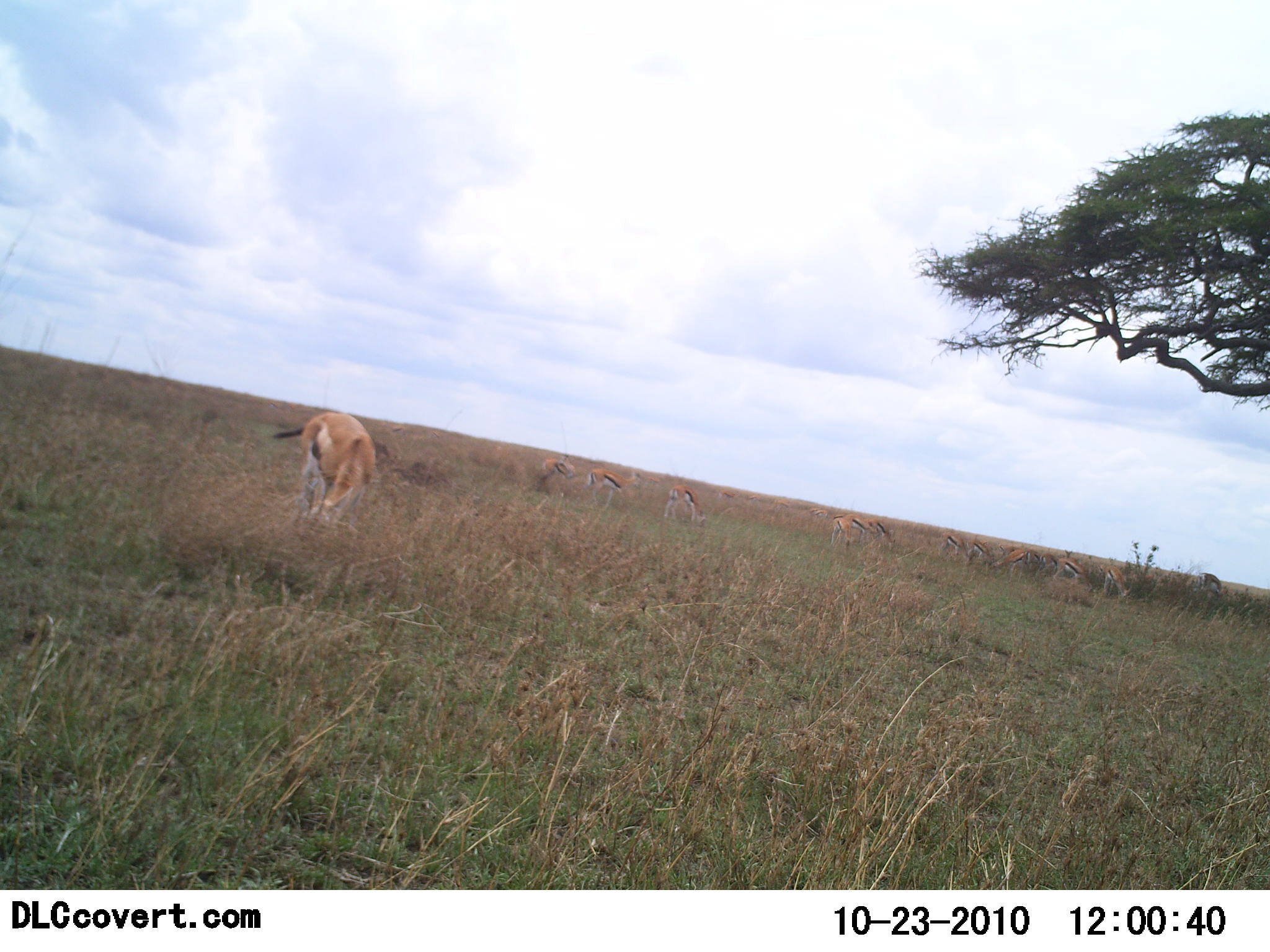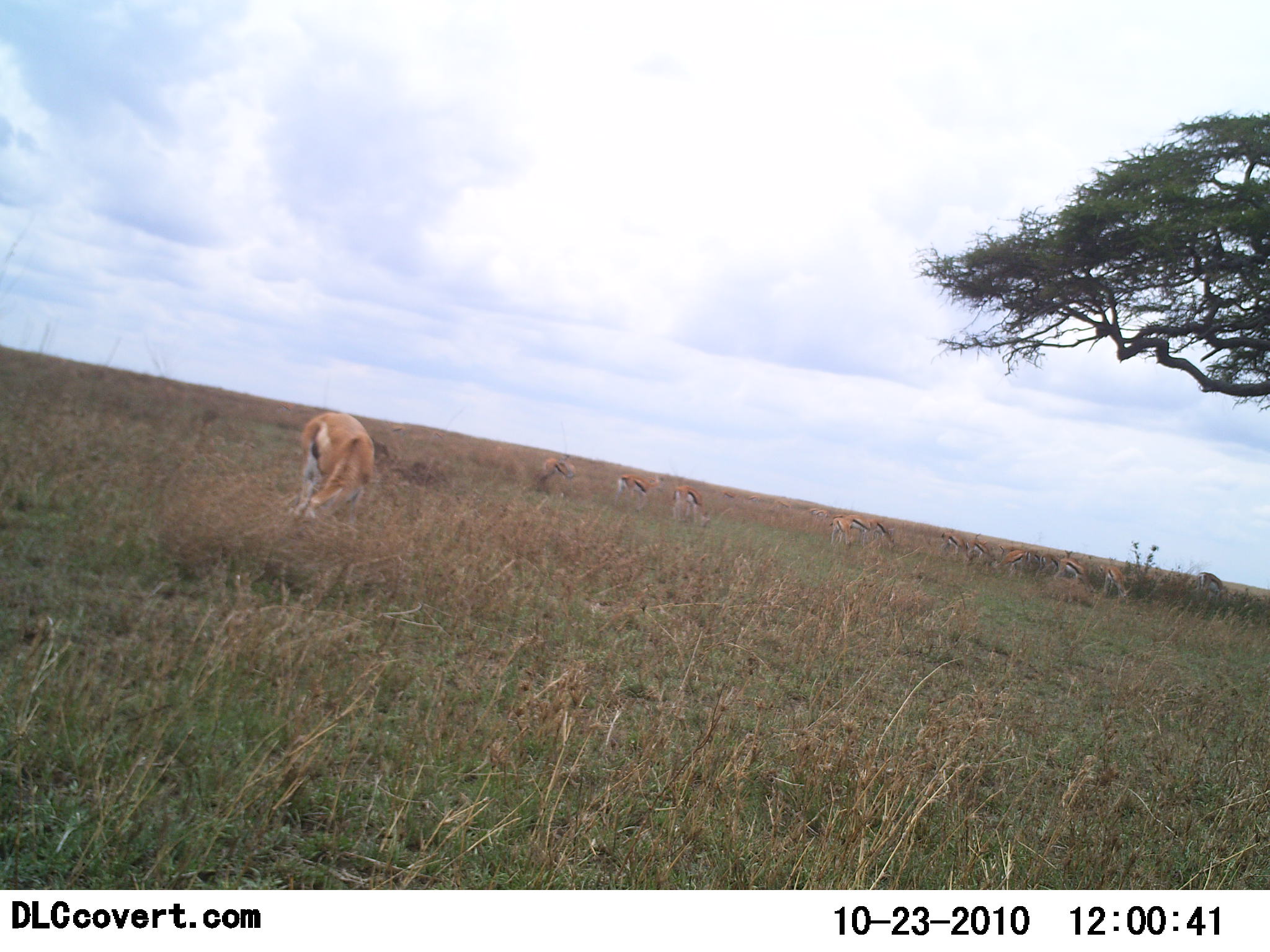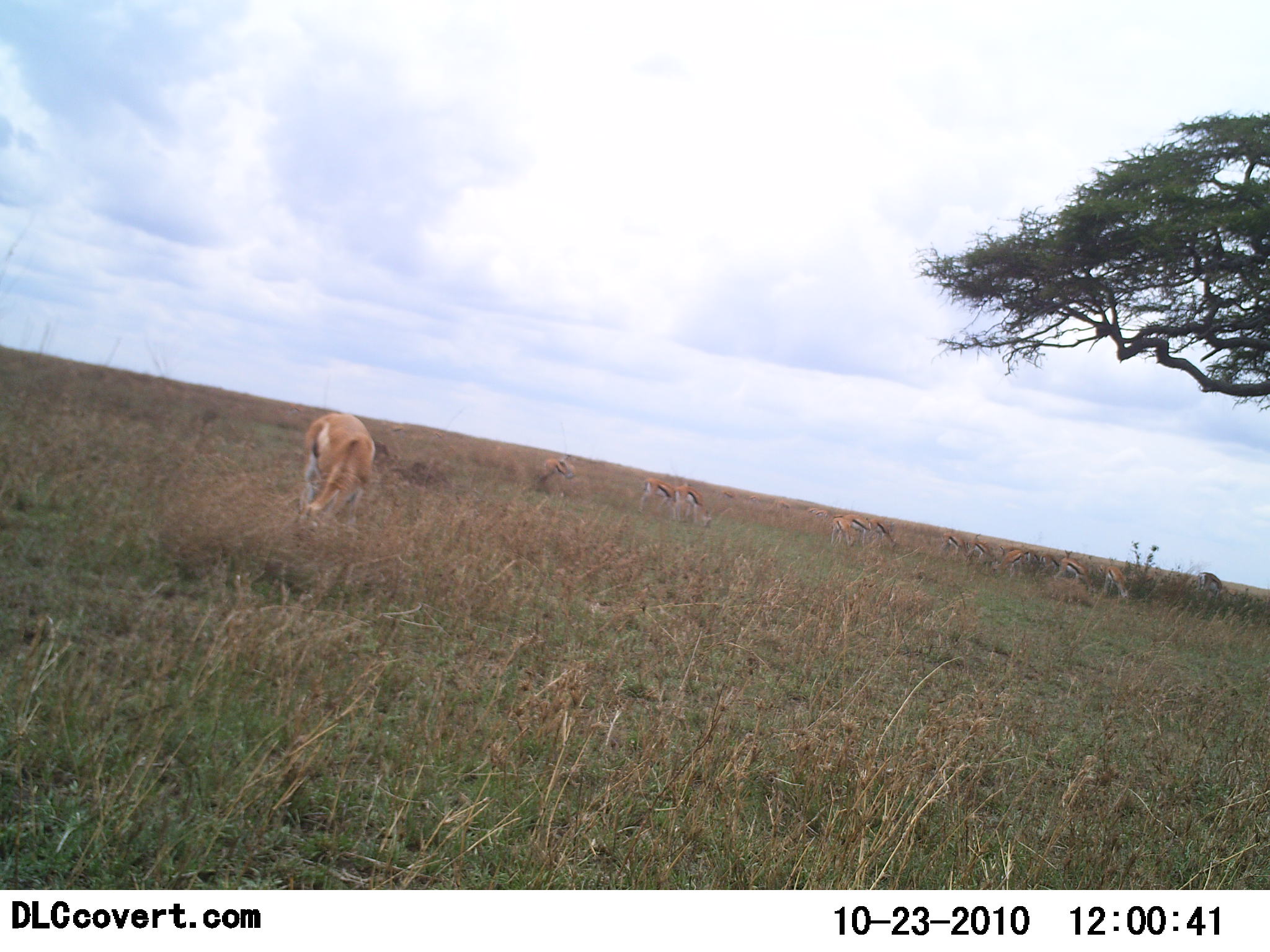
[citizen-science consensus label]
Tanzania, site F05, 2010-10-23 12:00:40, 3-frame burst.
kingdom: Animalia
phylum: Chordata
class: Mammalia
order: Artiodactyla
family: Bovidae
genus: Eudorcas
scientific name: Eudorcas thomsonii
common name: thomson's gazelle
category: gazellethomsons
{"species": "gazellethomsons (thomson's gazelle) (Eudorcas thomsonii)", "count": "11-50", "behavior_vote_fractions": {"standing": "17%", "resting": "0%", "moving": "17%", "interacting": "0%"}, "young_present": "0%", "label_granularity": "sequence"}